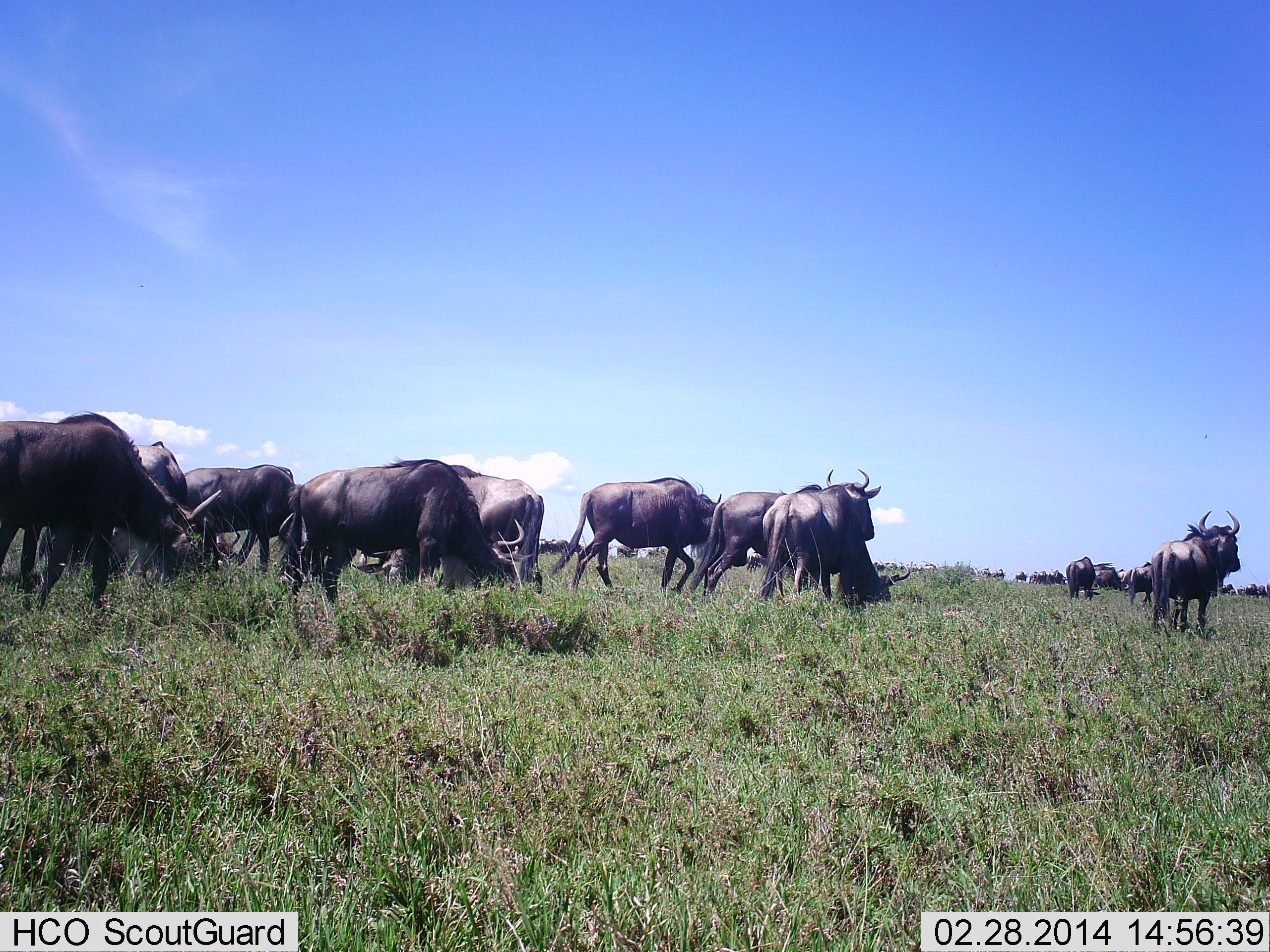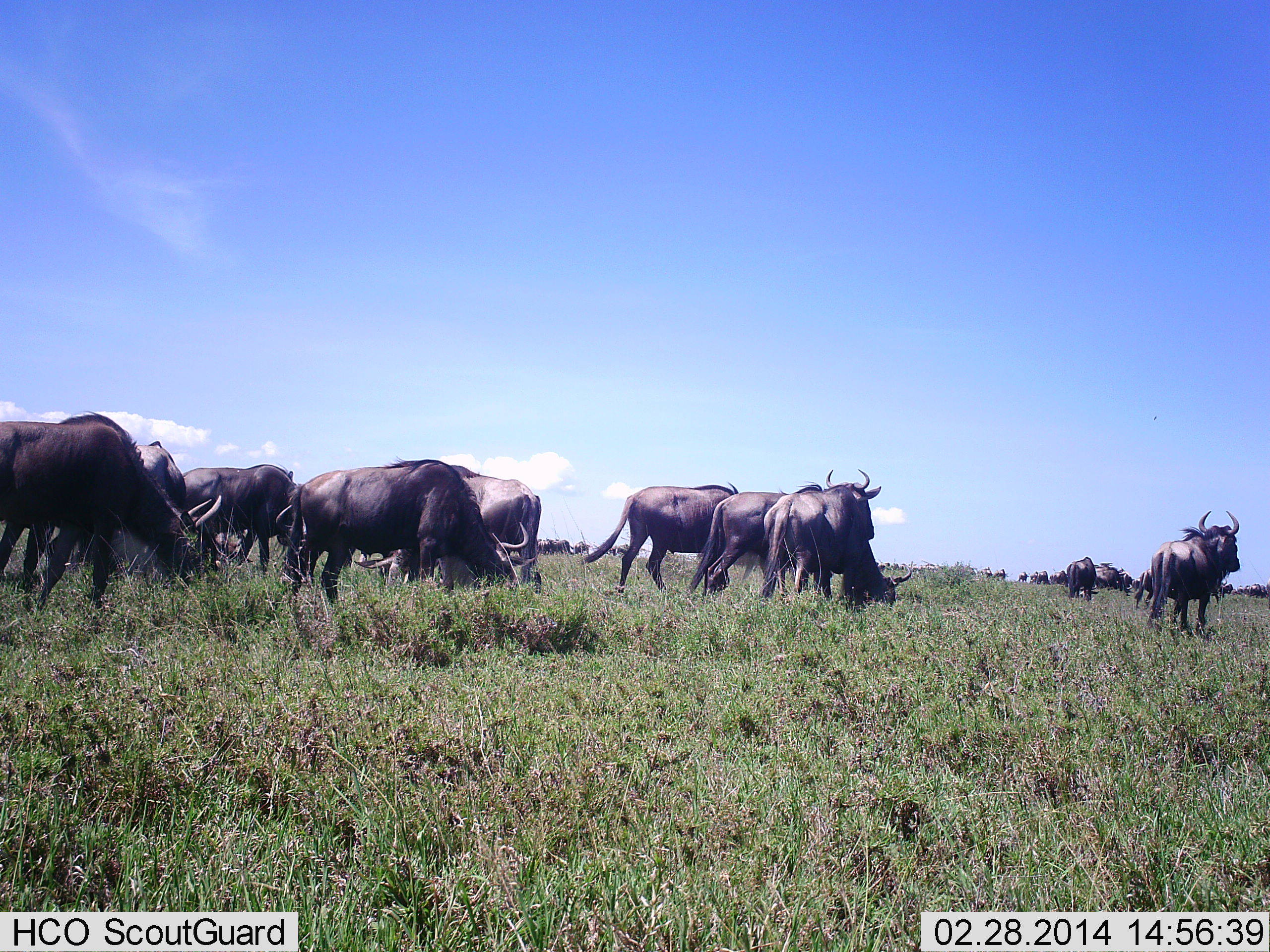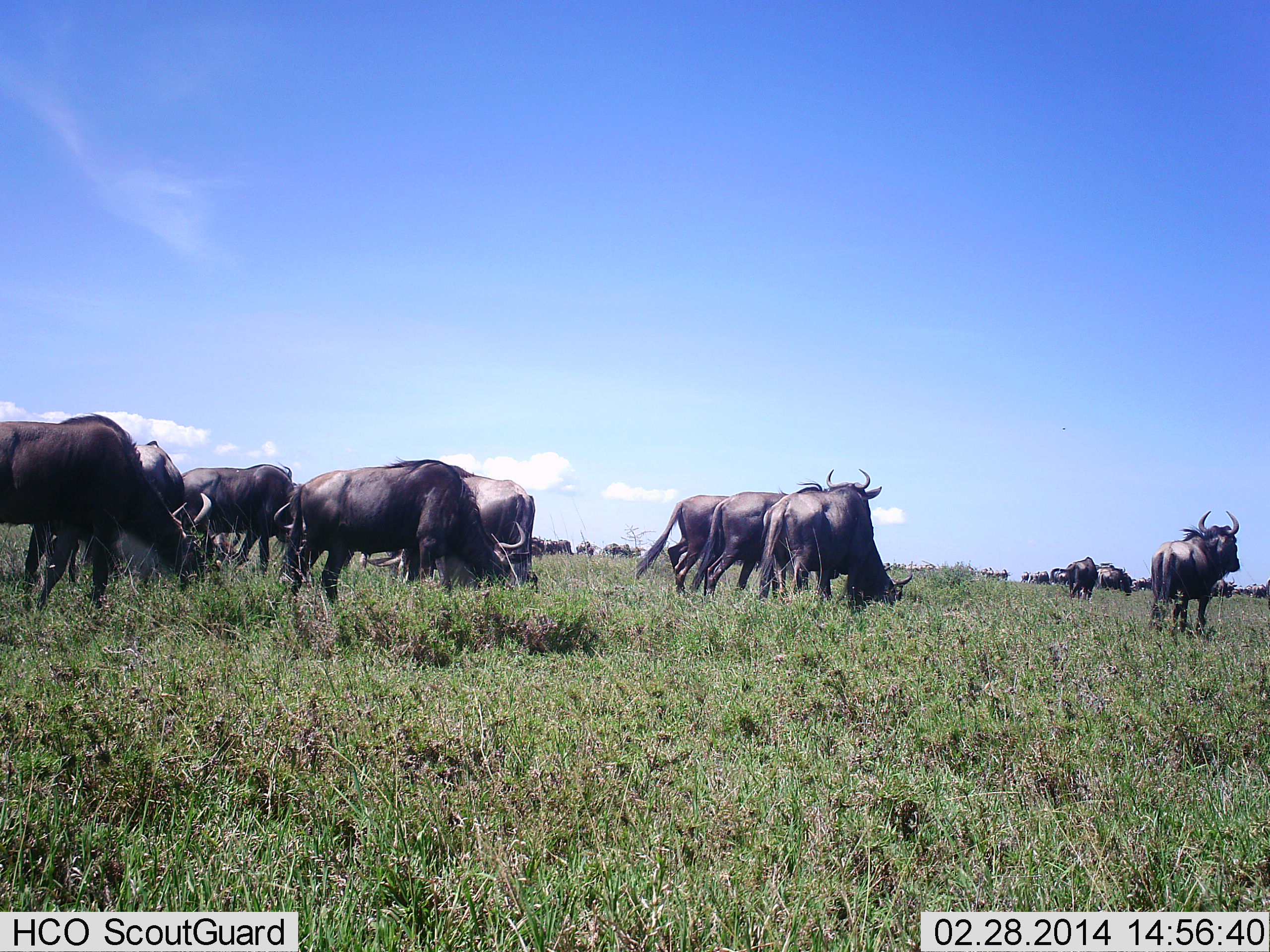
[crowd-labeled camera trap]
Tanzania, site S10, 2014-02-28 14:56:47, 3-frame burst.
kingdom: Animalia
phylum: Chordata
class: Mammalia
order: Artiodactyla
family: Bovidae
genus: Connochaetes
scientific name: Connochaetes taurinus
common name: blue wildebeest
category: wildebeest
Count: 11-50.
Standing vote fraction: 70%.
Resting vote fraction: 30%.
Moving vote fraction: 70%.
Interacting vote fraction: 20%.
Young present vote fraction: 20%.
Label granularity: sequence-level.